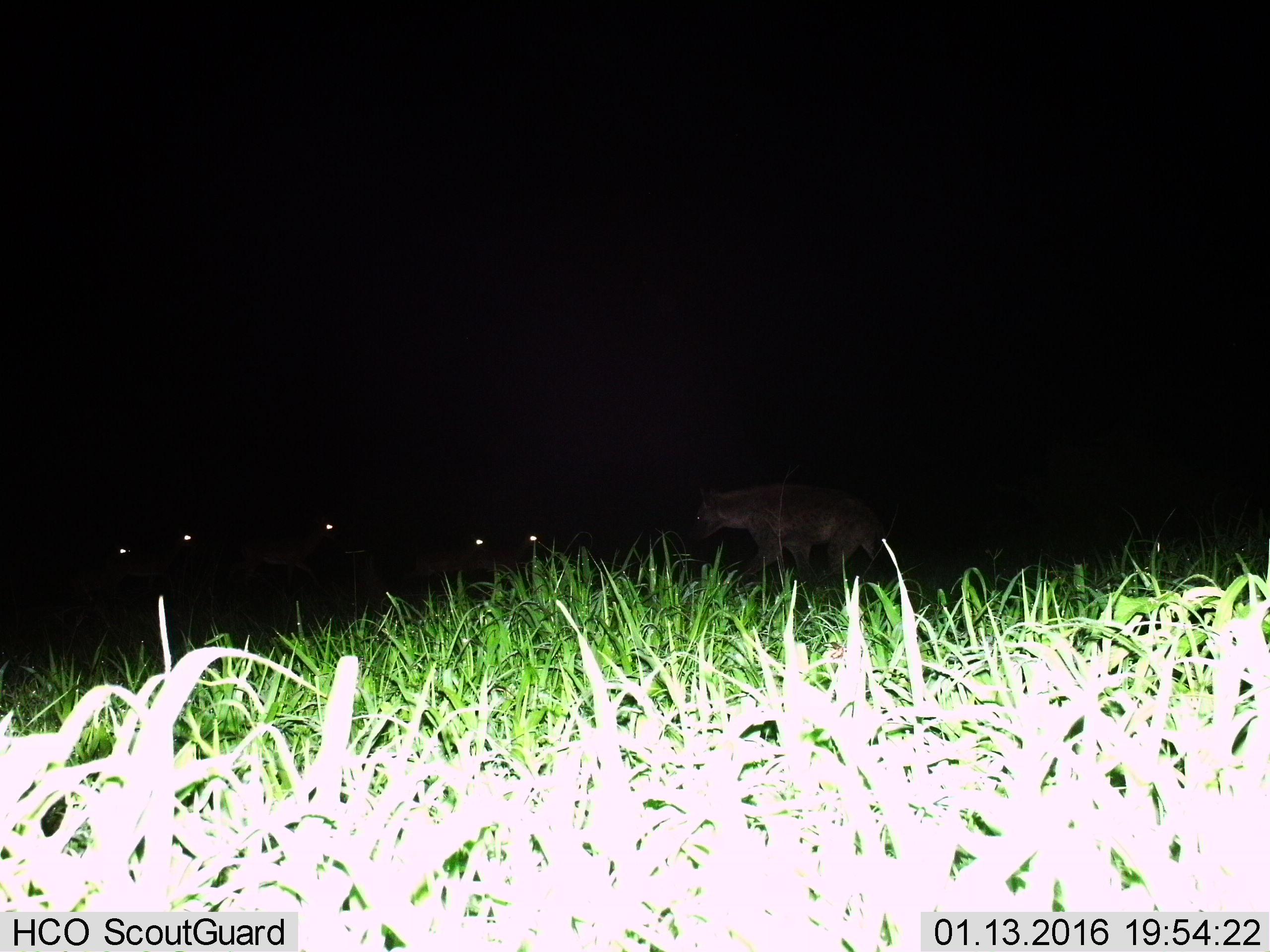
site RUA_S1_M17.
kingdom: Animalia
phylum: Chordata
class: Mammalia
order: Carnivora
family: Hyaenidae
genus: Crocuta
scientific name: Crocuta crocuta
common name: spotted hyena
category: hyenaspotted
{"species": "hyenaspotted (spotted hyena) (Crocuta crocuta)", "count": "1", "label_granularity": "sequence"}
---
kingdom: Animalia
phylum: Chordata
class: Mammalia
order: Artiodactyla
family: Bovidae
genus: Aepyceros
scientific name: Aepyceros melampus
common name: impala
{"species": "impala (Aepyceros melampus)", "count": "5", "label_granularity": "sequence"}